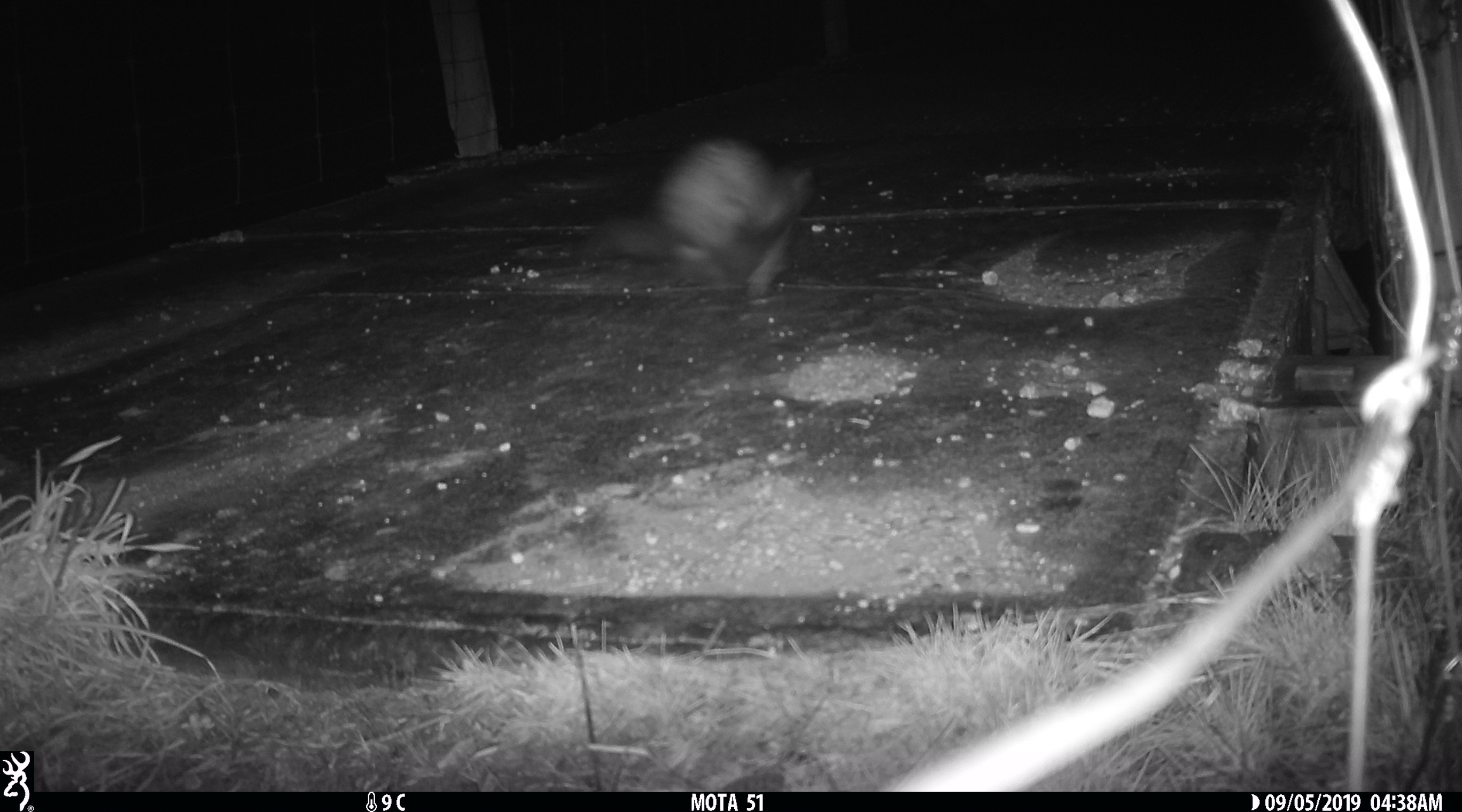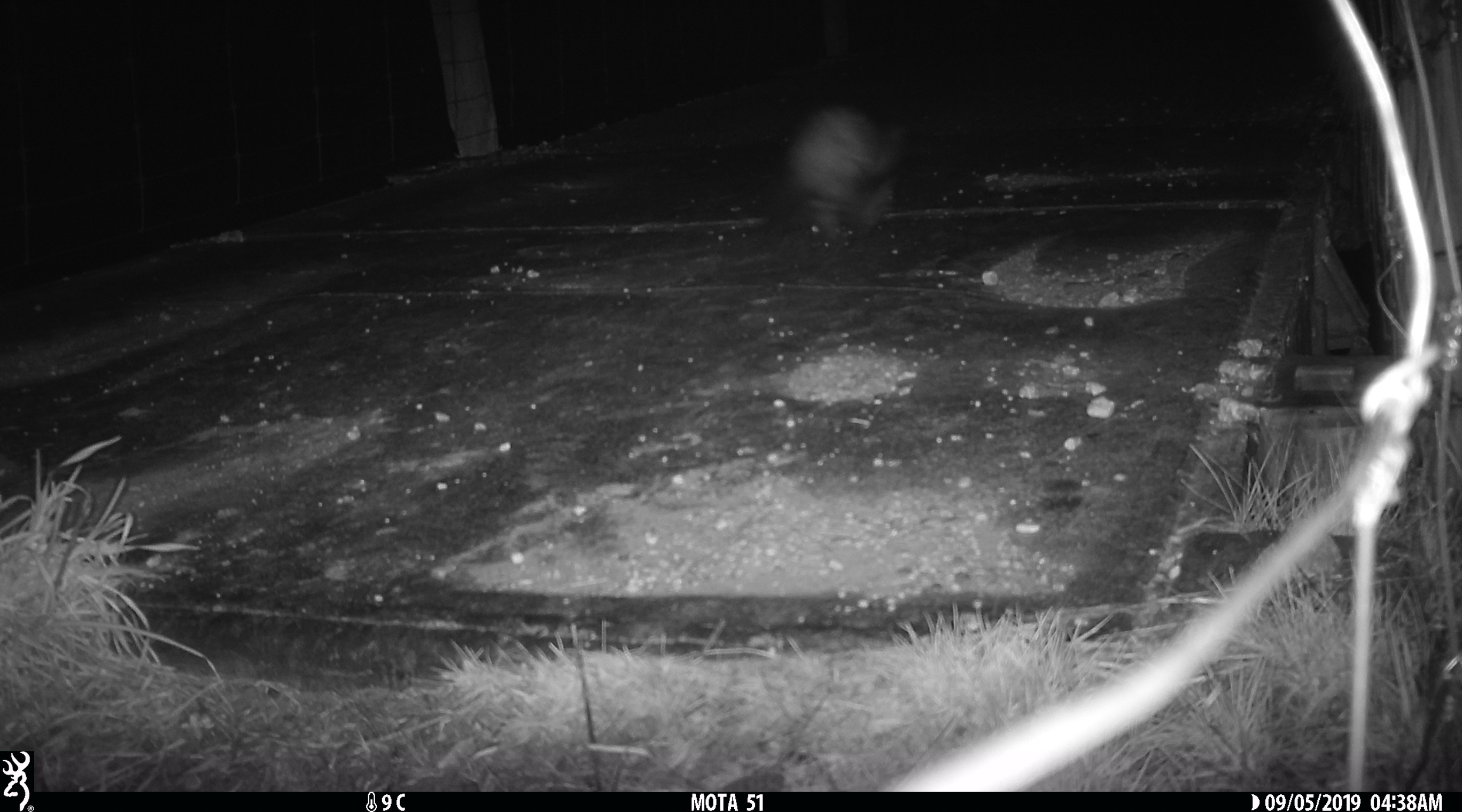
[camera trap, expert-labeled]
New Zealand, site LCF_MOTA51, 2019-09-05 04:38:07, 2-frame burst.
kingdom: Animalia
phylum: Chordata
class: Mammalia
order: Carnivora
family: Mustelidae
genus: Mustela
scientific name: Mustela furo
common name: ferret